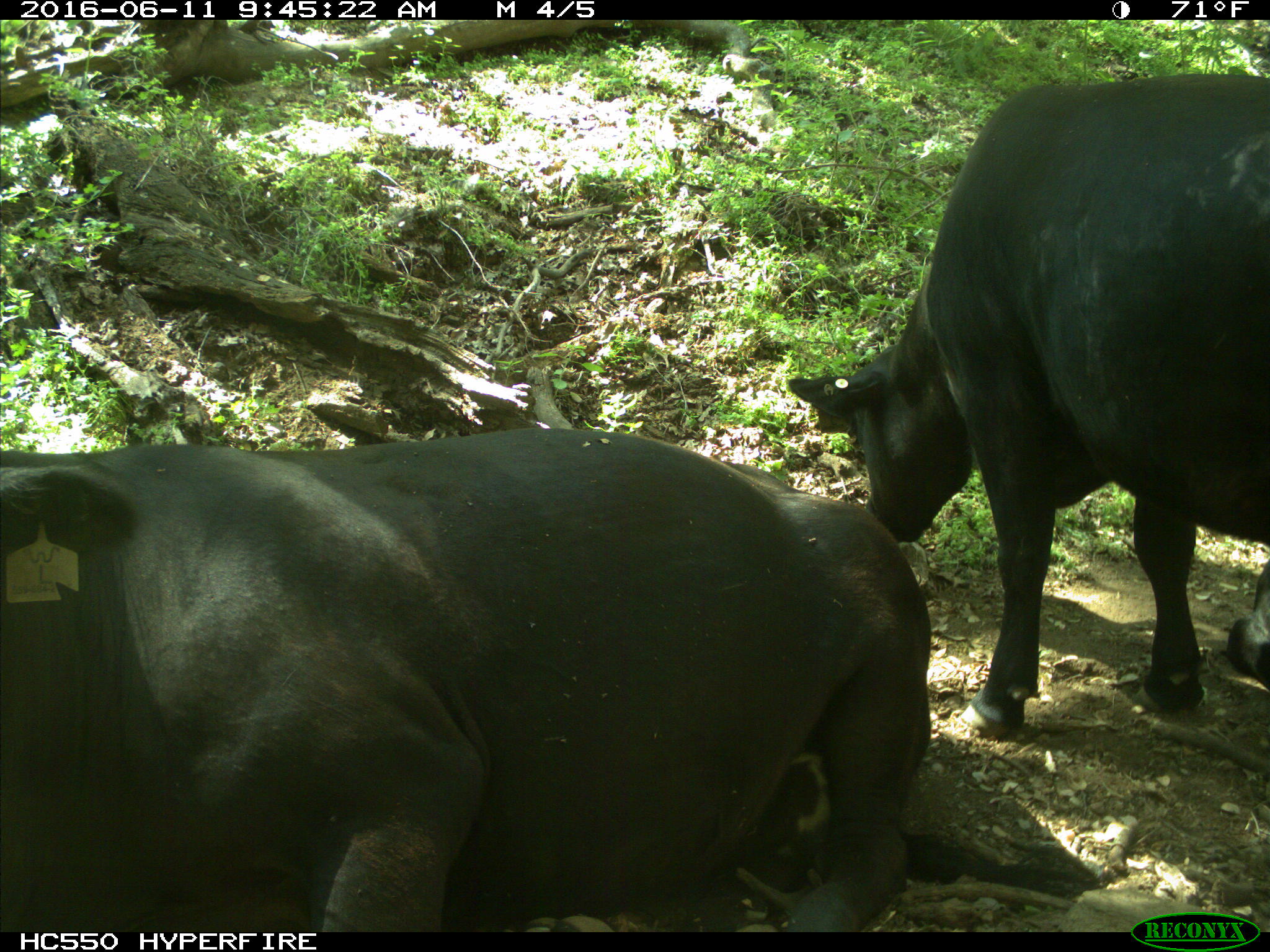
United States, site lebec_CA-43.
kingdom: Animalia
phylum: Chordata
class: Mammalia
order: Artiodactyla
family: Bovidae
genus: Bos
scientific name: Bos taurus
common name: domestic cow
Bos taurus (domestic cow).